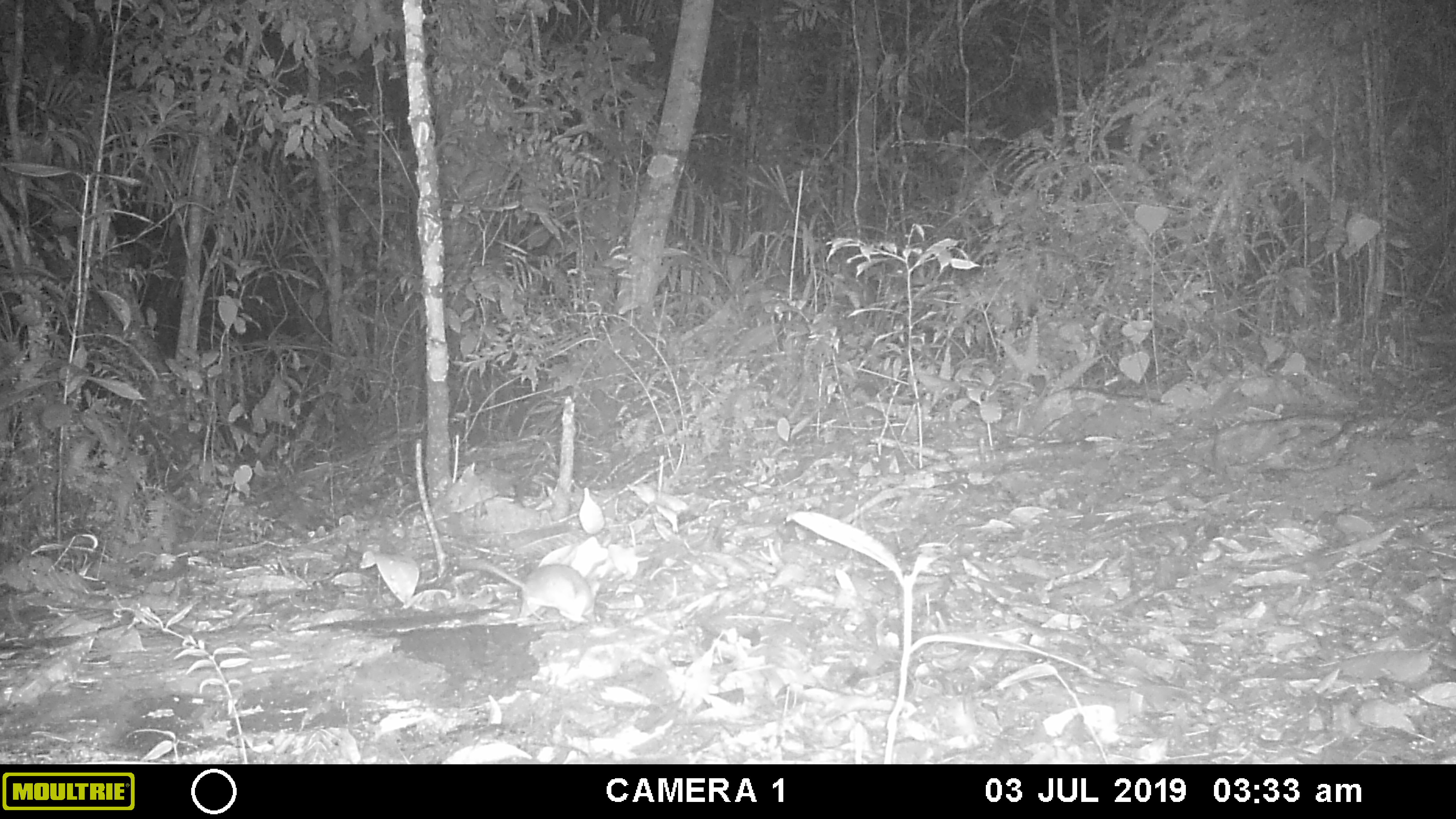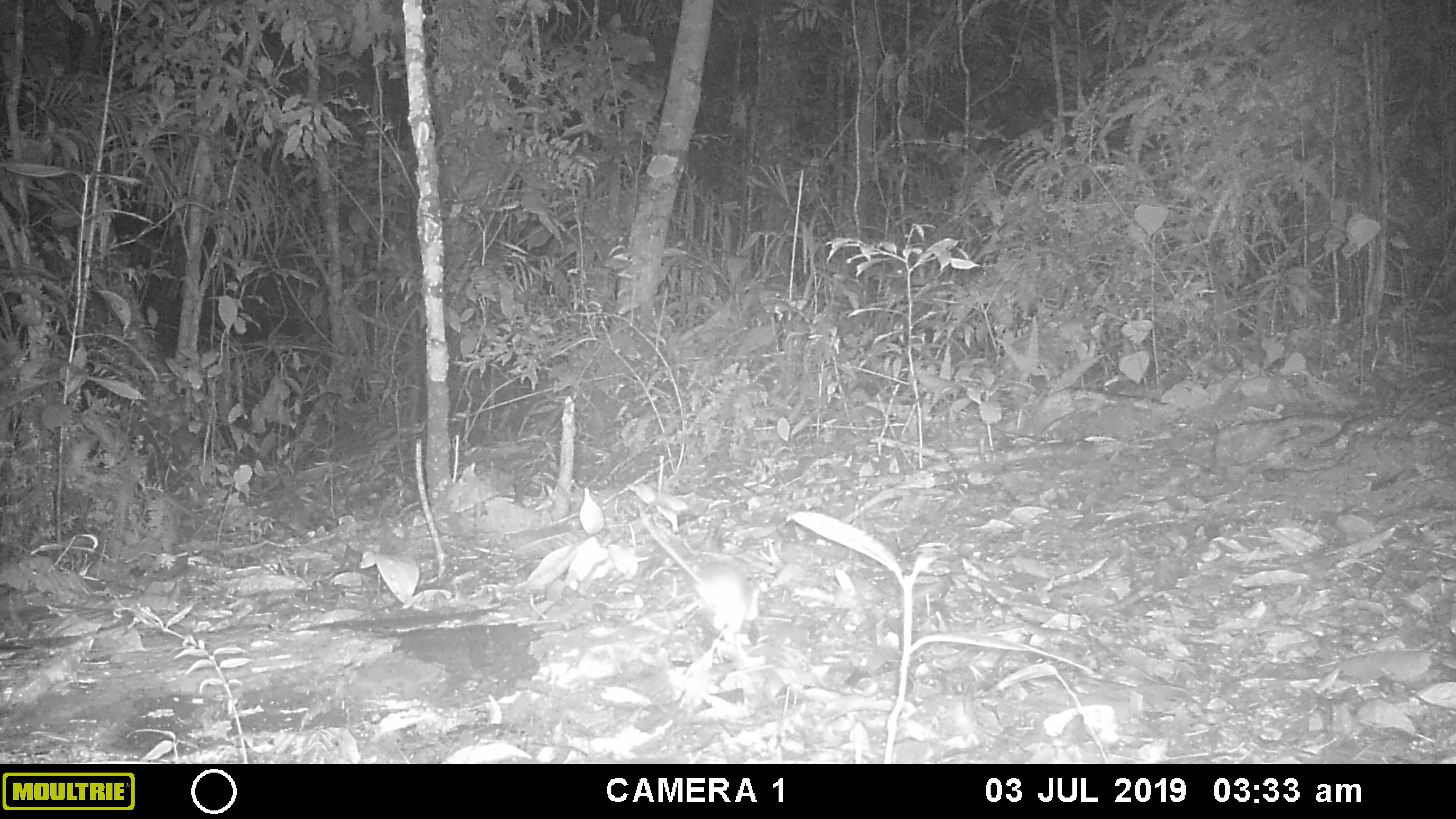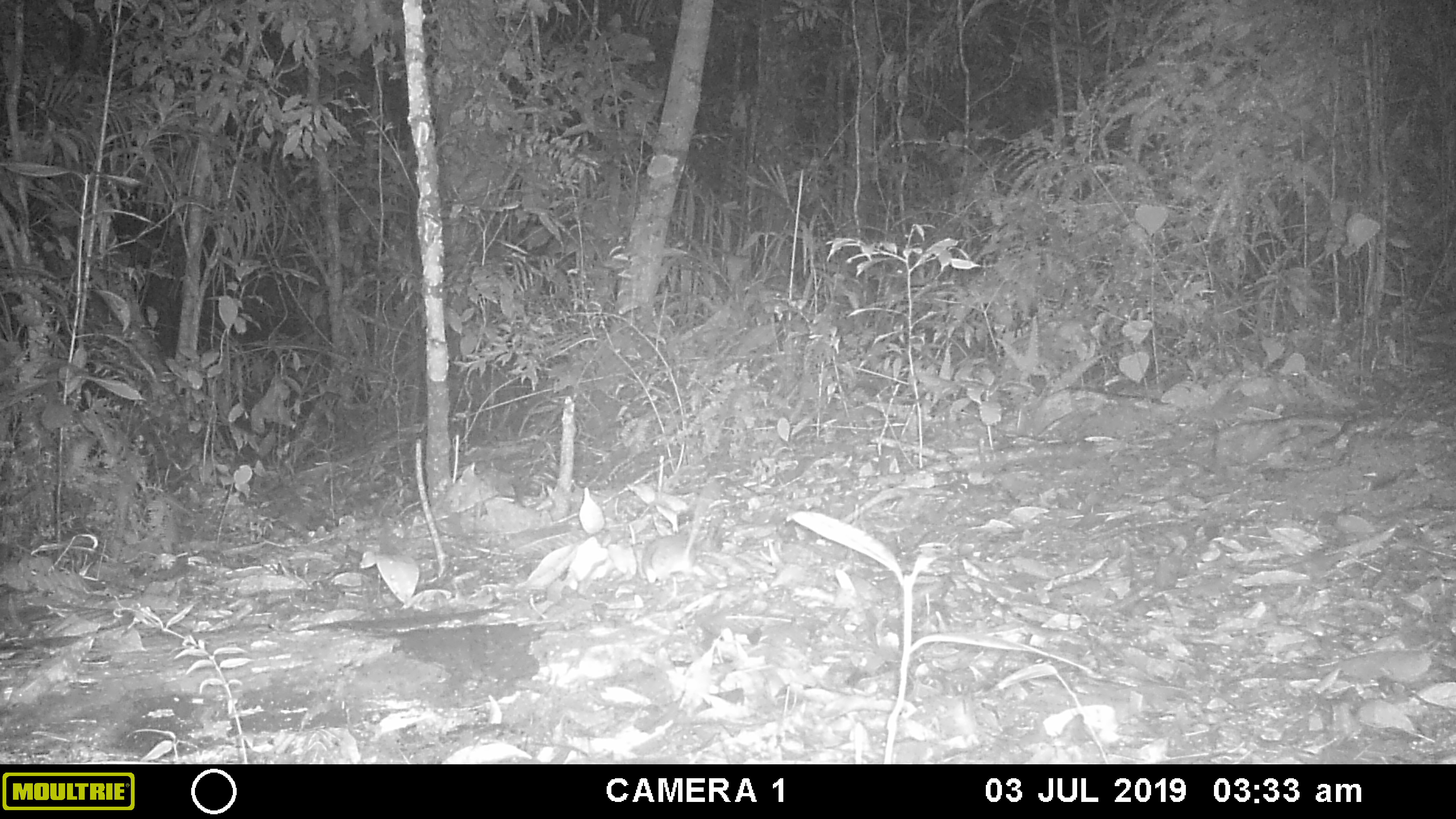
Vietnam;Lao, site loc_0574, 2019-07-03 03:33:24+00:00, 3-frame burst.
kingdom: Animalia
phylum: Chordata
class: Mammalia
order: Rodentia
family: Muridae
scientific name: Muridae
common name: old-world mice and rats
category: unidentified murid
Unidentified murid (old-world mice and rats) (Muridae). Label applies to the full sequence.